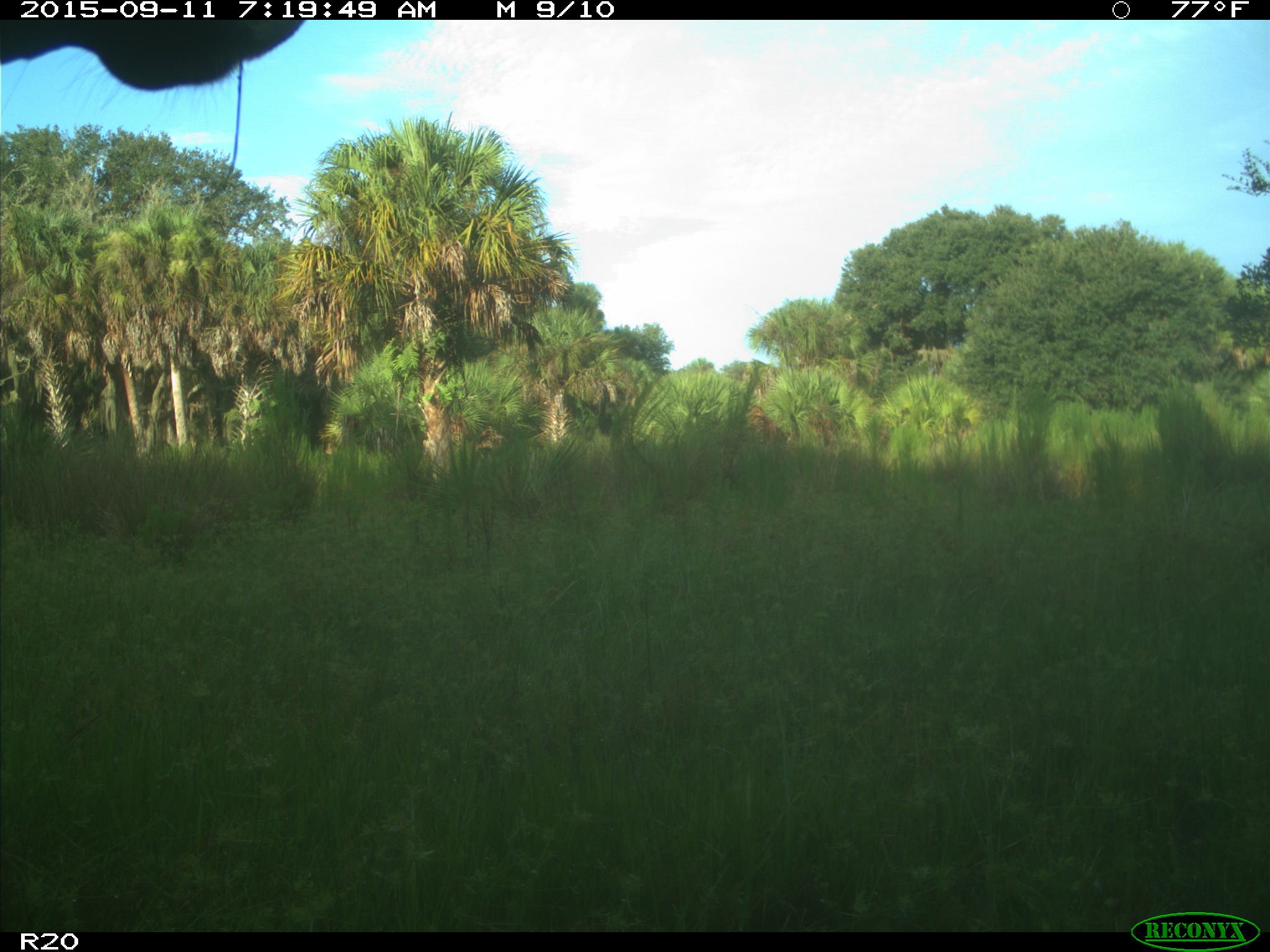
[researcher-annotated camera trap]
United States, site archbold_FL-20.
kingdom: Animalia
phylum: Chordata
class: Mammalia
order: Artiodactyla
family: Bovidae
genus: Bos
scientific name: Bos taurus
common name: domestic cow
Bos taurus (domestic cow).